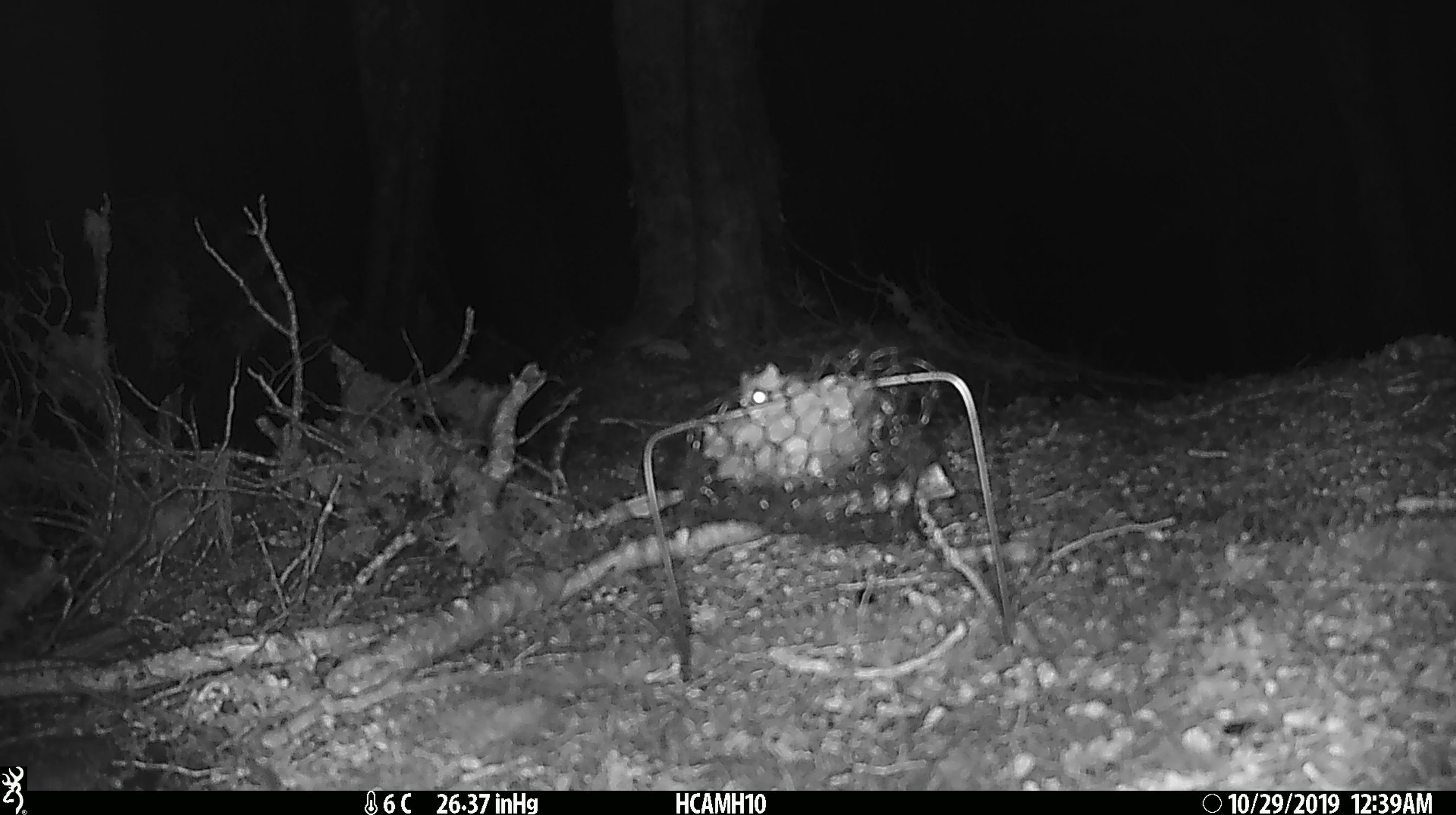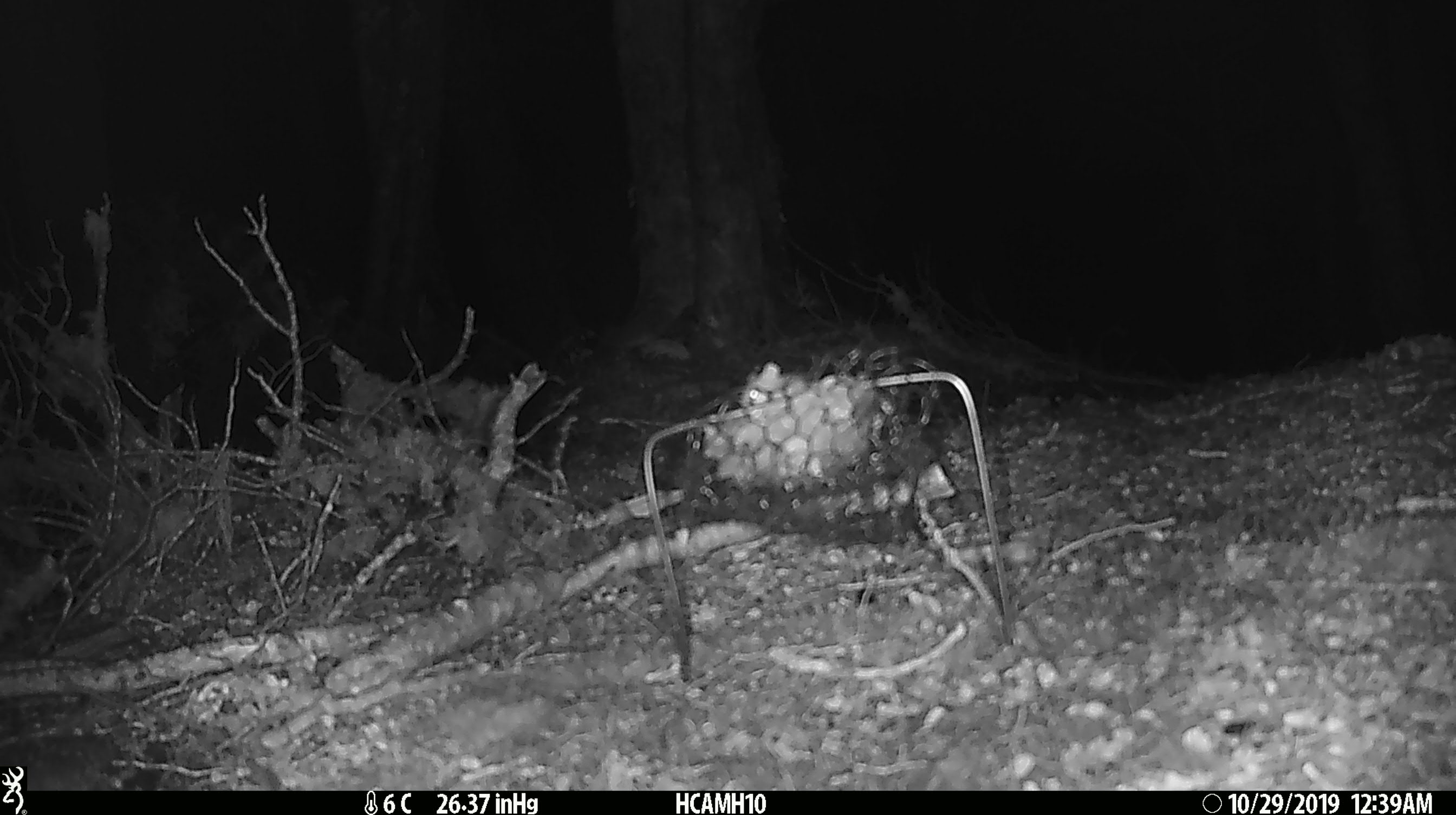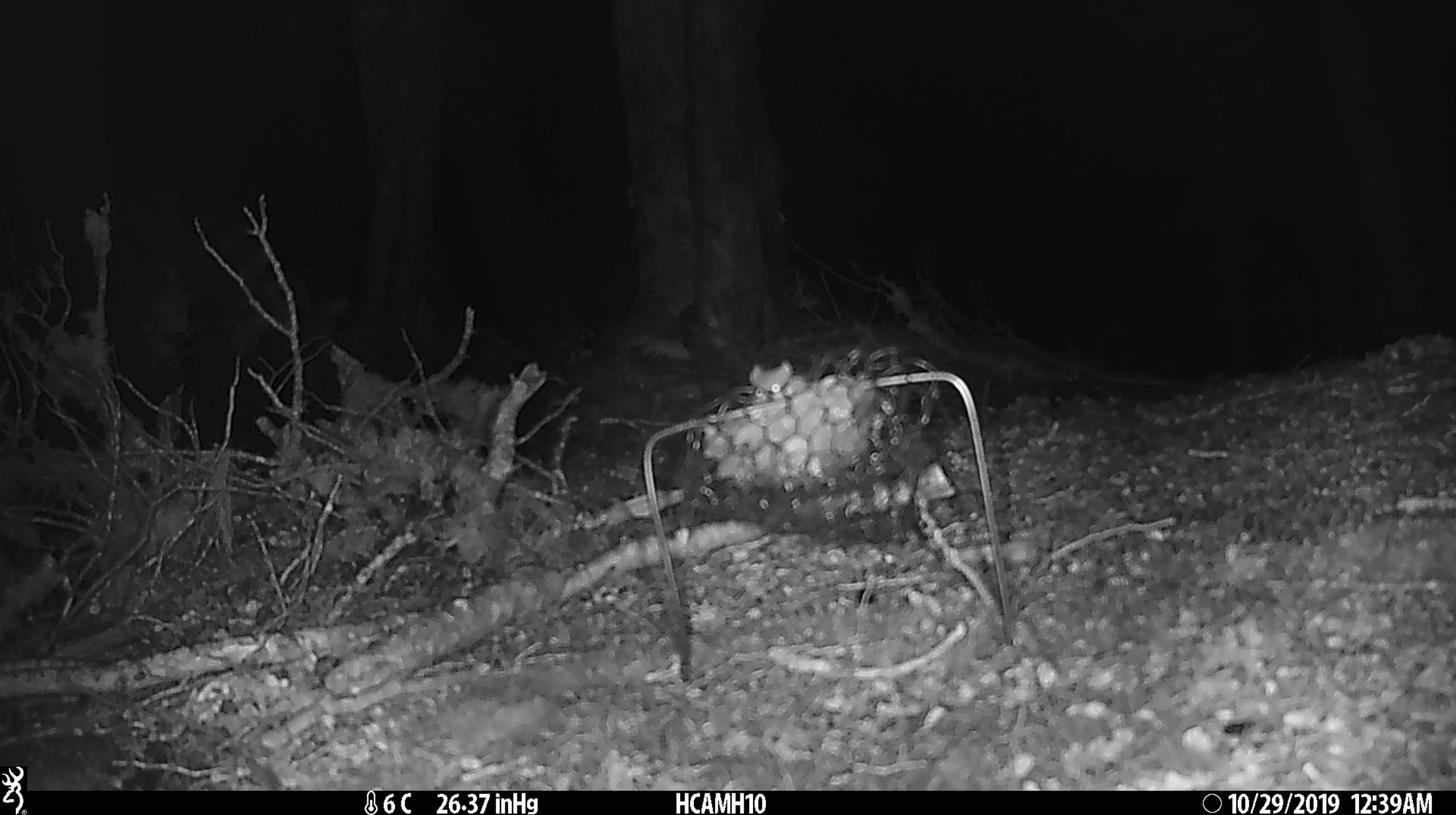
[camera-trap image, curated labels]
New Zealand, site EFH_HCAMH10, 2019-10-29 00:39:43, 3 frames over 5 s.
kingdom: Animalia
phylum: Chordata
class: Mammalia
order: Rodentia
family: Muridae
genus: Mus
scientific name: Mus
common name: mouse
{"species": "mouse (Mus)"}